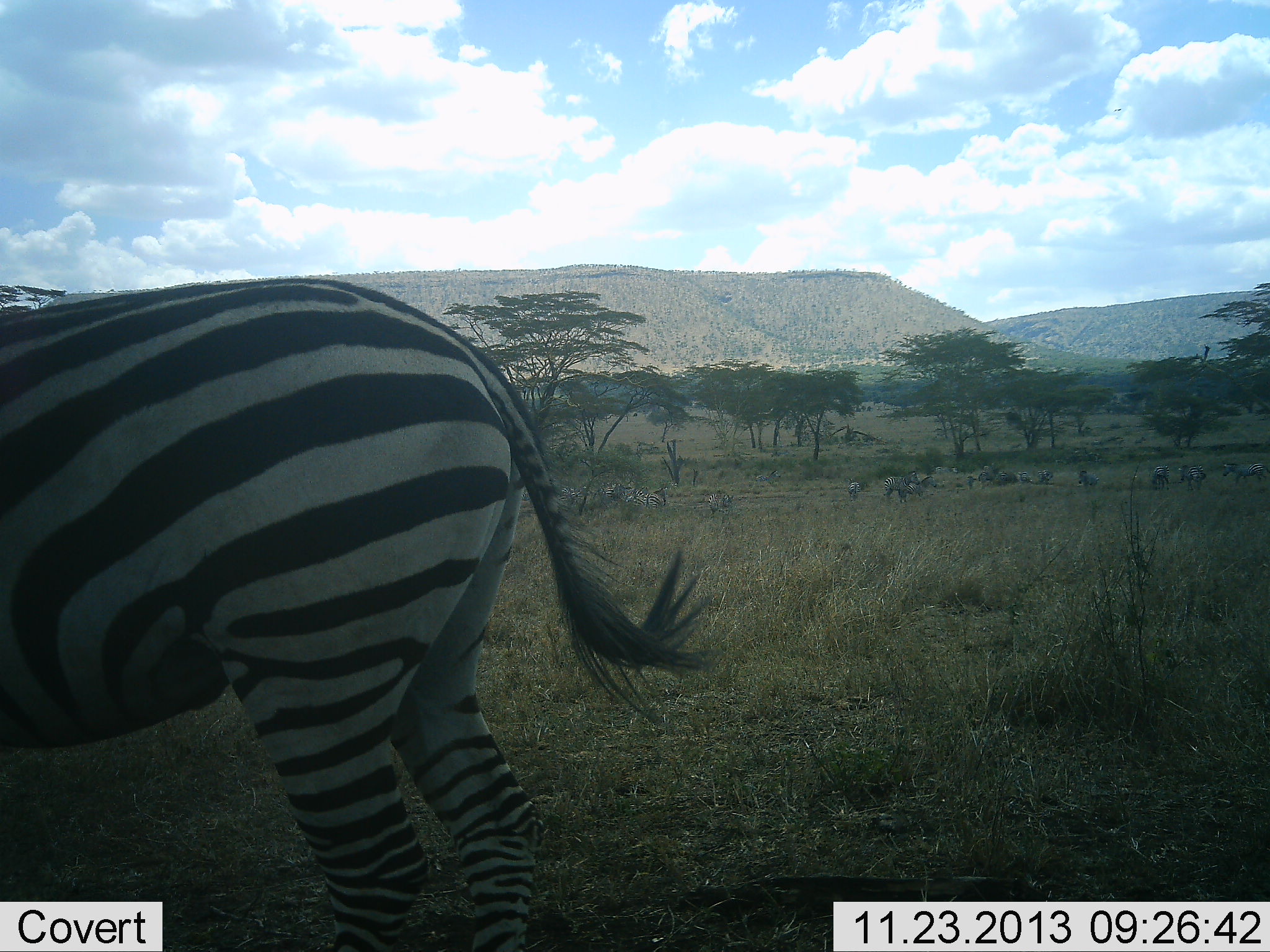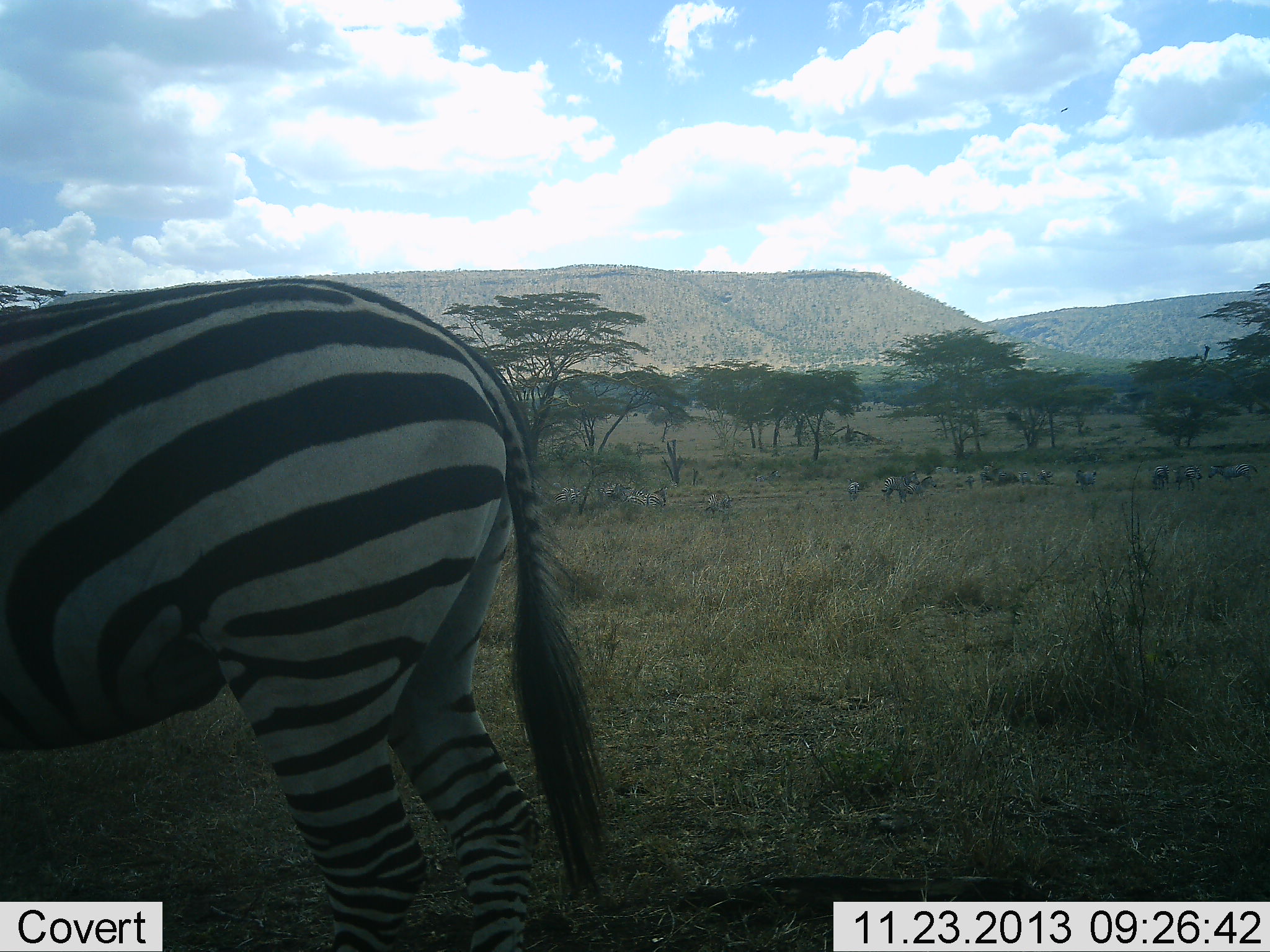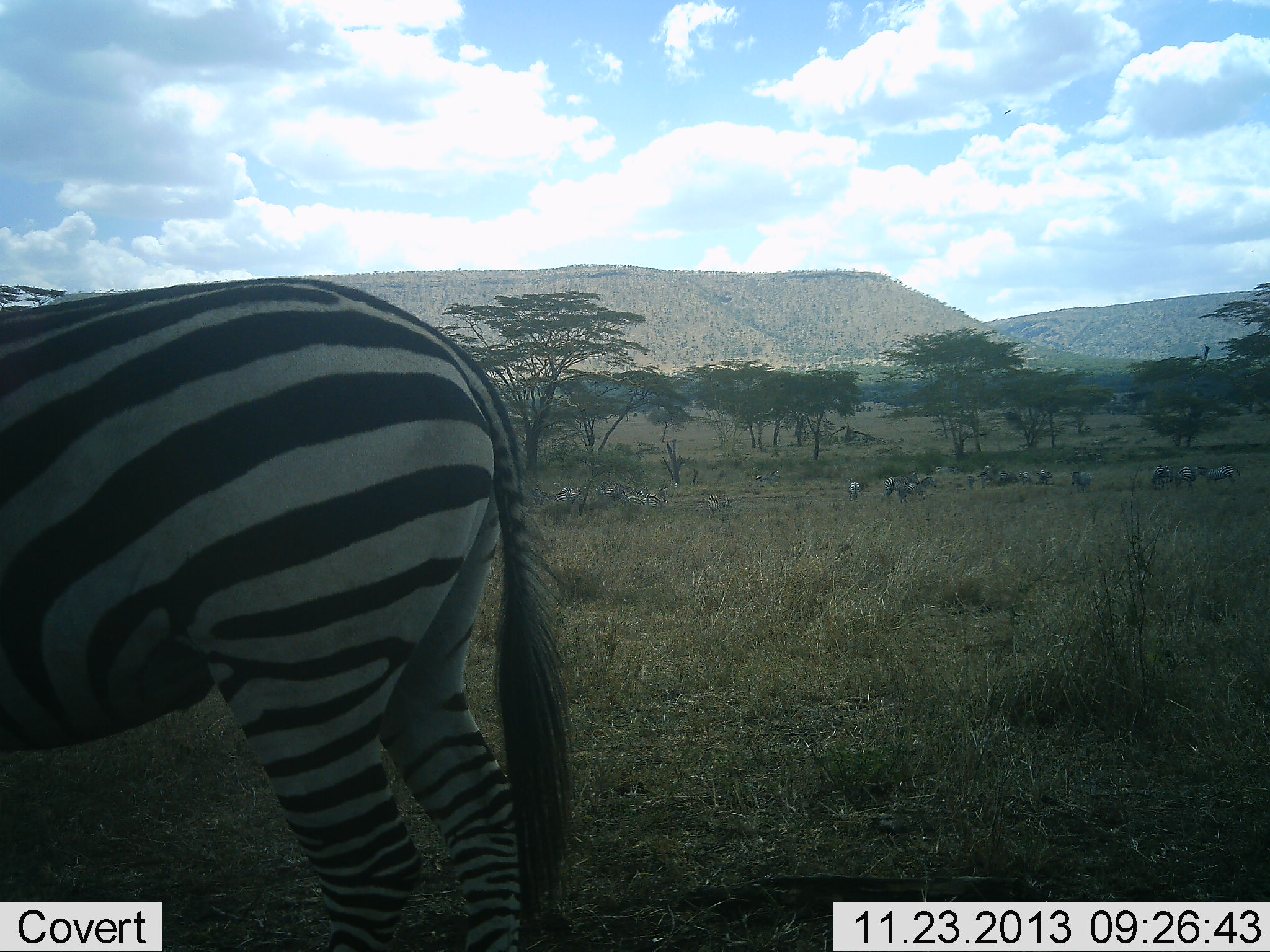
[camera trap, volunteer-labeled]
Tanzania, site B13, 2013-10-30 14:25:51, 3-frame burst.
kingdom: Animalia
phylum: Chordata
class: Mammalia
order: Perissodactyla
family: Equidae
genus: Equus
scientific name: Equus quagga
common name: plains zebra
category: zebra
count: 1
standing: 81%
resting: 3%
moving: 24%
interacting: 3%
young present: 0%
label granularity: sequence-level